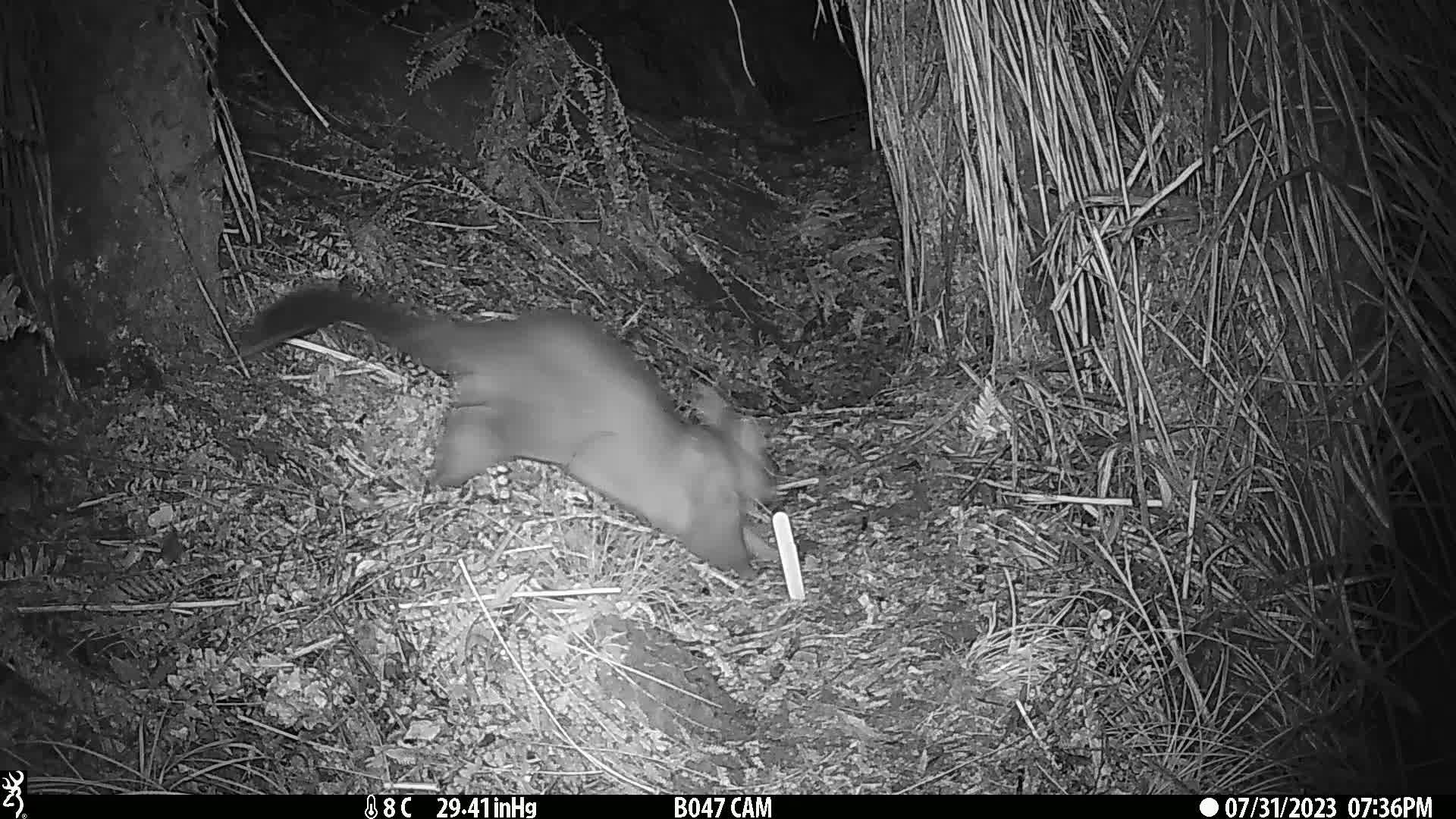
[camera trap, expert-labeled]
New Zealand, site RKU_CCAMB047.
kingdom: Animalia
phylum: Chordata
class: Mammalia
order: Diprotodontia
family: Phalangeridae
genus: Trichosurus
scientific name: Trichosurus vulpecula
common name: common brushtail possum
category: possum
Possum (common brushtail possum) (Trichosurus vulpecula).